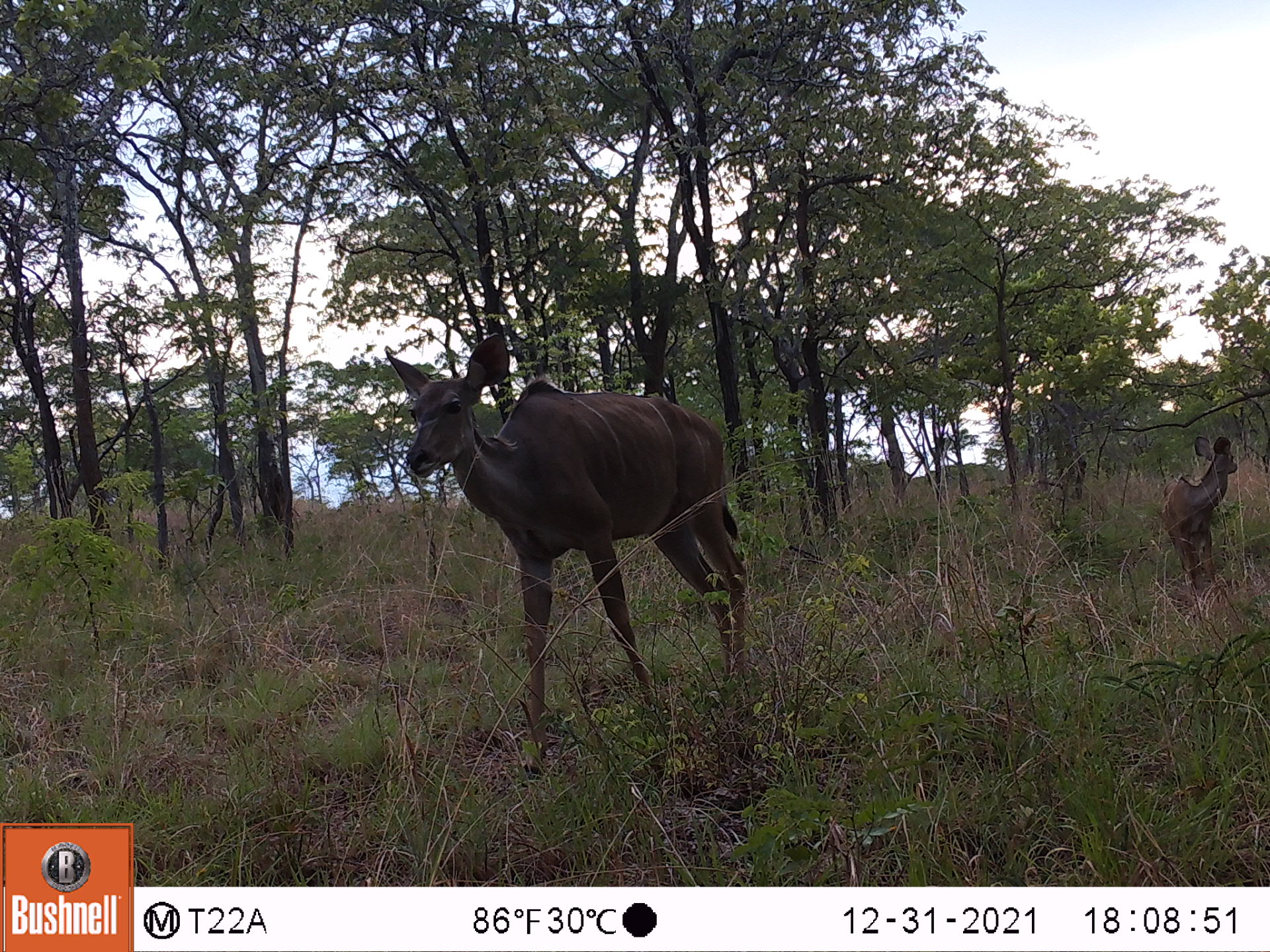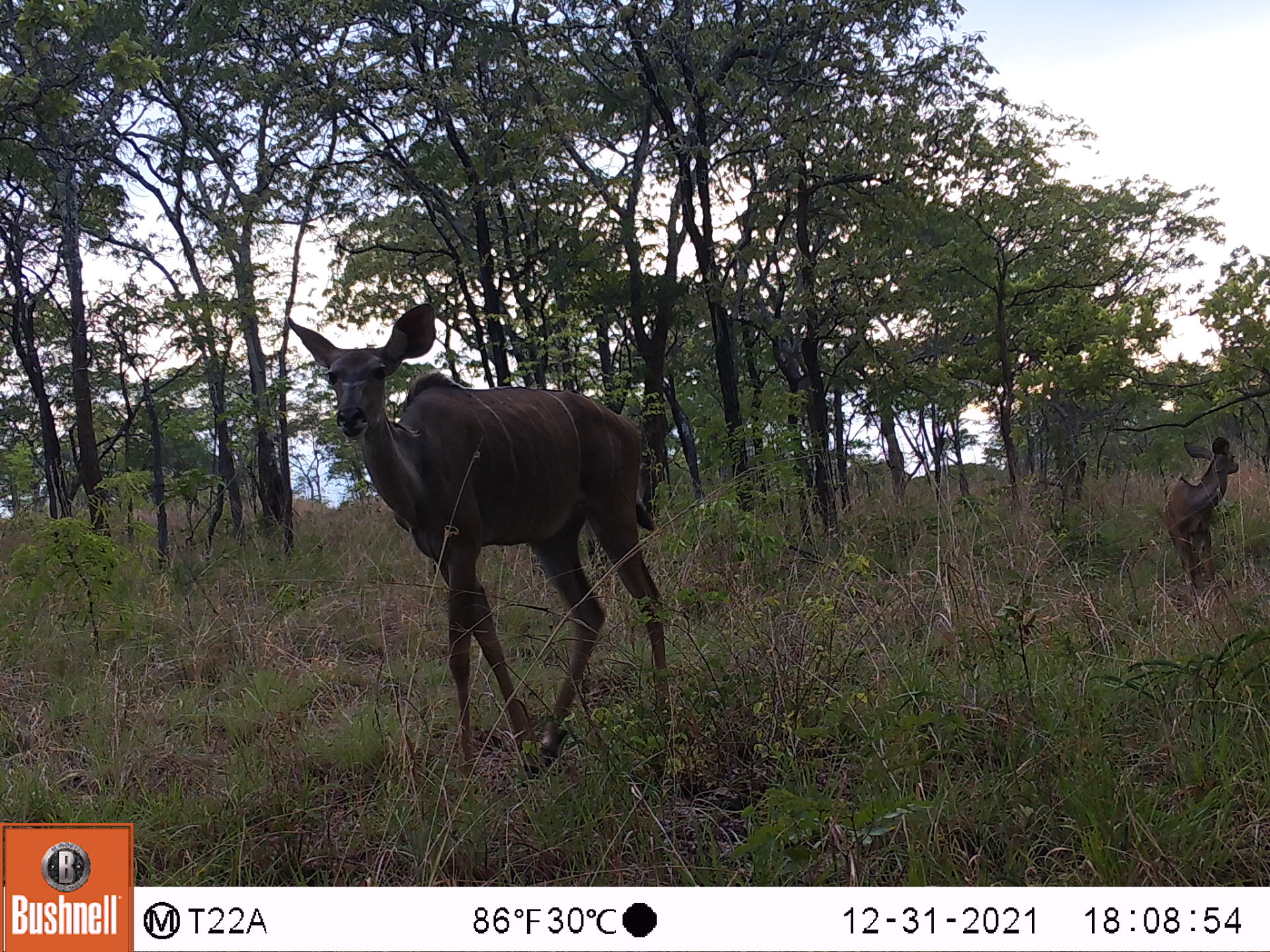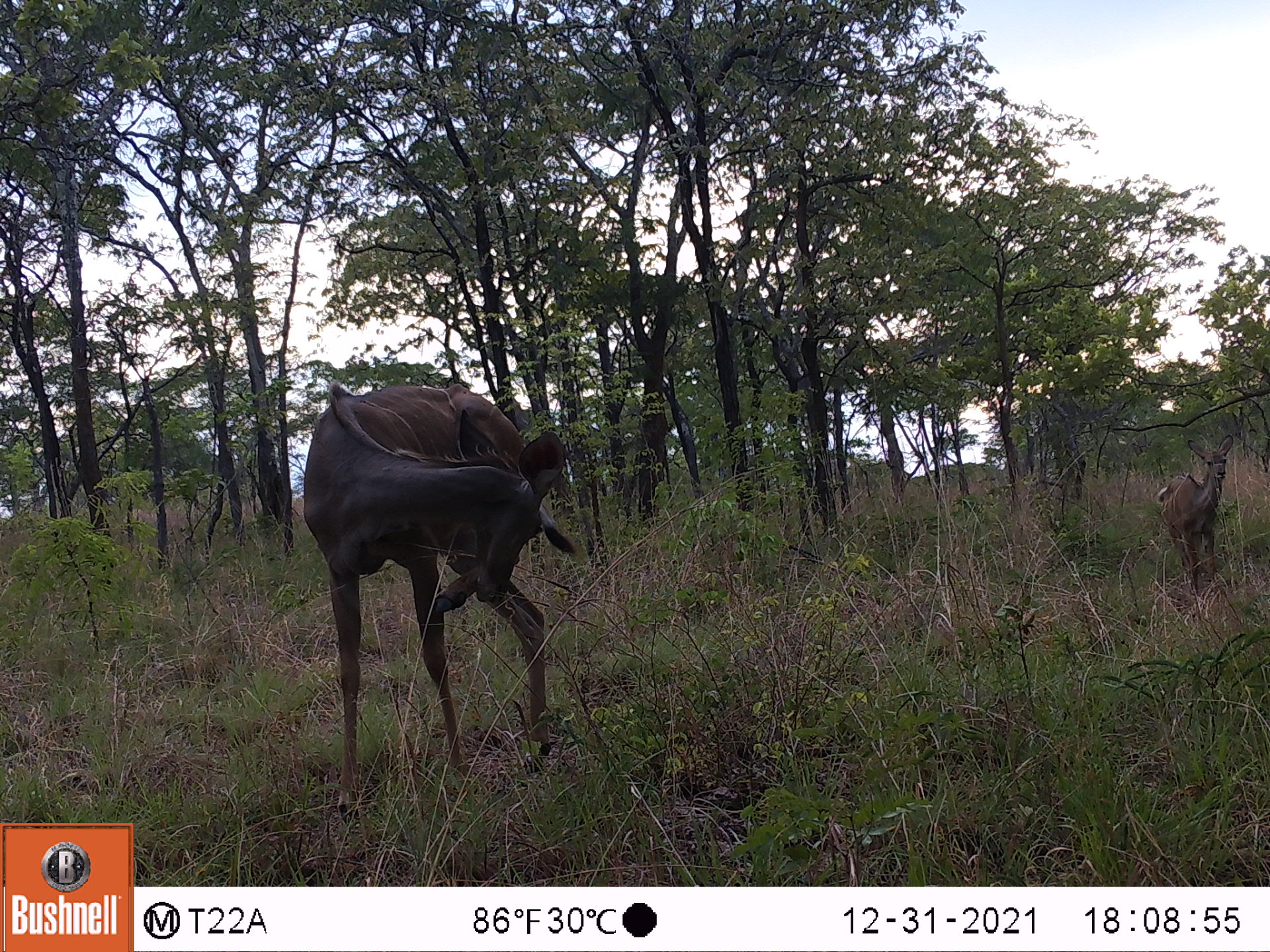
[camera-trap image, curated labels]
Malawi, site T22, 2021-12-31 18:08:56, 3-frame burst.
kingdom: Animalia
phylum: Chordata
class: Mammalia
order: Artiodactyla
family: Bovidae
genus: Tragelaphus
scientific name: Tragelaphus strepsiceros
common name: greater kudu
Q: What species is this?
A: Greater kudu (Tragelaphus strepsiceros).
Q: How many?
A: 2.